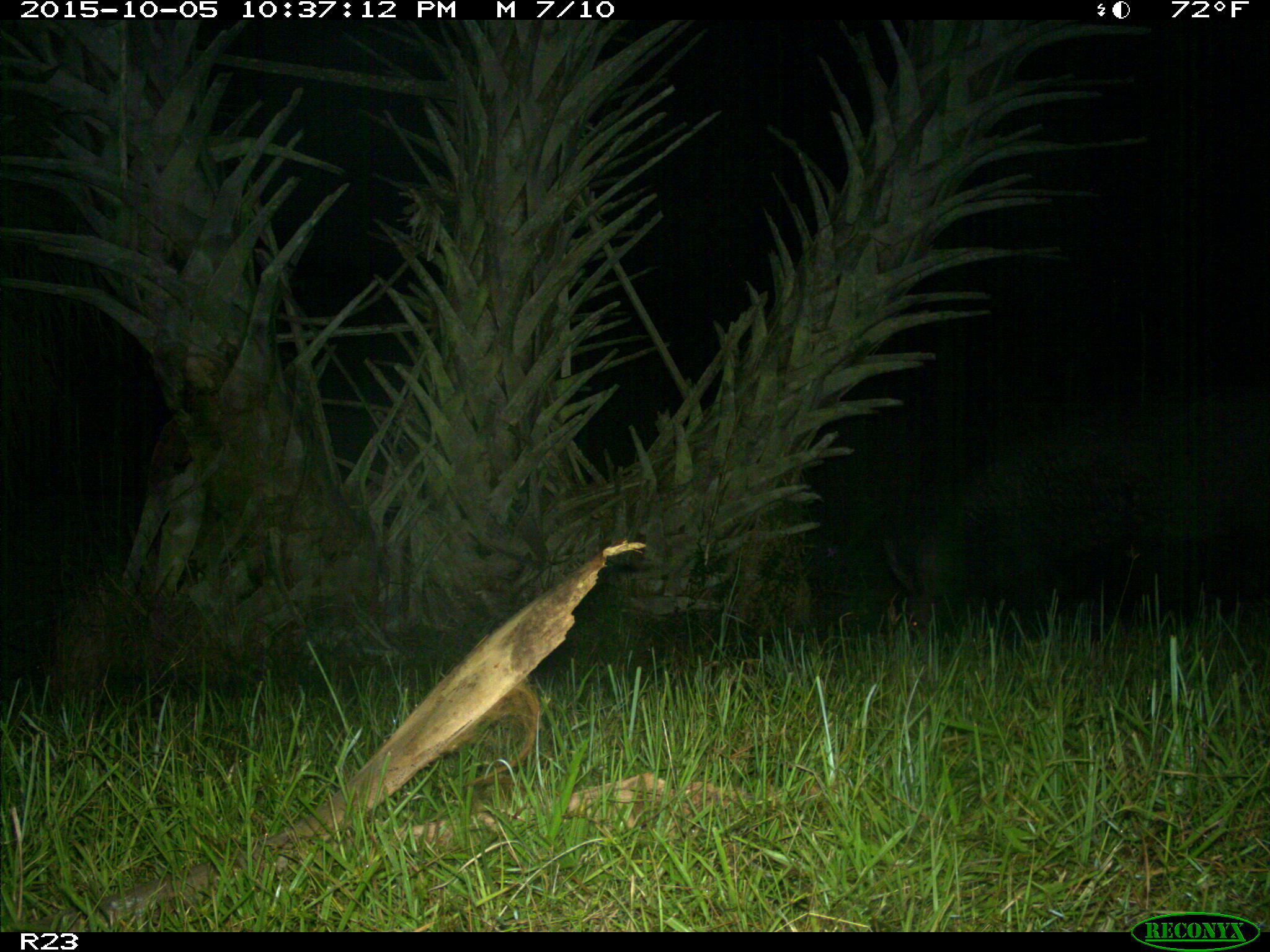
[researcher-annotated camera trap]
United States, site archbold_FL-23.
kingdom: Animalia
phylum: Chordata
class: Mammalia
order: Artiodactyla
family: Suidae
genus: Sus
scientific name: Sus scrofa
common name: wild boar